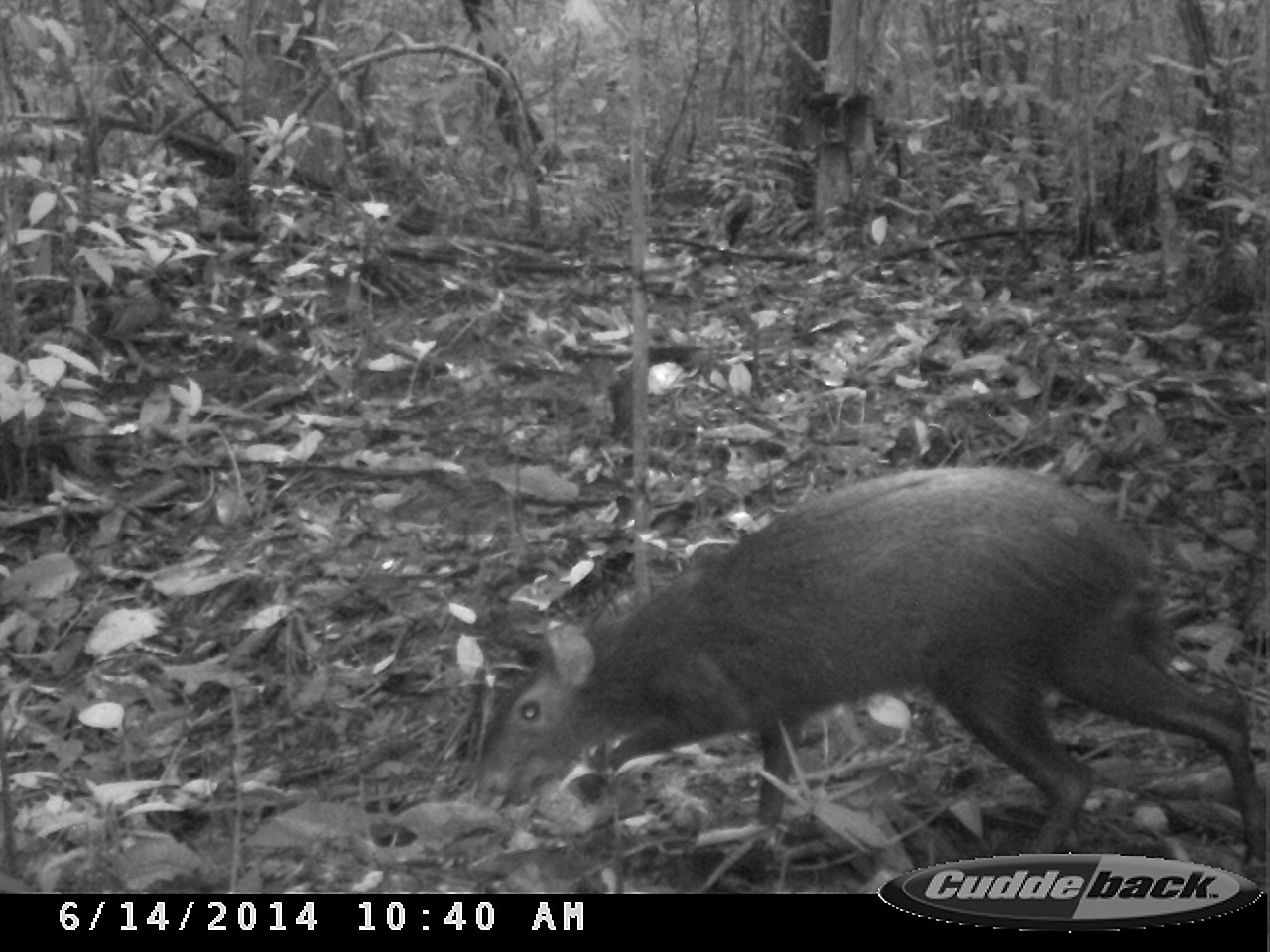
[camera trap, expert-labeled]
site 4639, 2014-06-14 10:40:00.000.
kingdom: Animalia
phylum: Chordata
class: Mammalia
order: Rodentia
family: Dasyproctidae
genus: Dasyprocta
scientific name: Dasyprocta leporina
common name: red-rumped agouti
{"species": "Dasyprocta leporina (red-rumped agouti)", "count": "1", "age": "adult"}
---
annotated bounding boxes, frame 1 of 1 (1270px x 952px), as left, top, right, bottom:
dasyprocta leporina: 480, 465, 1265, 883